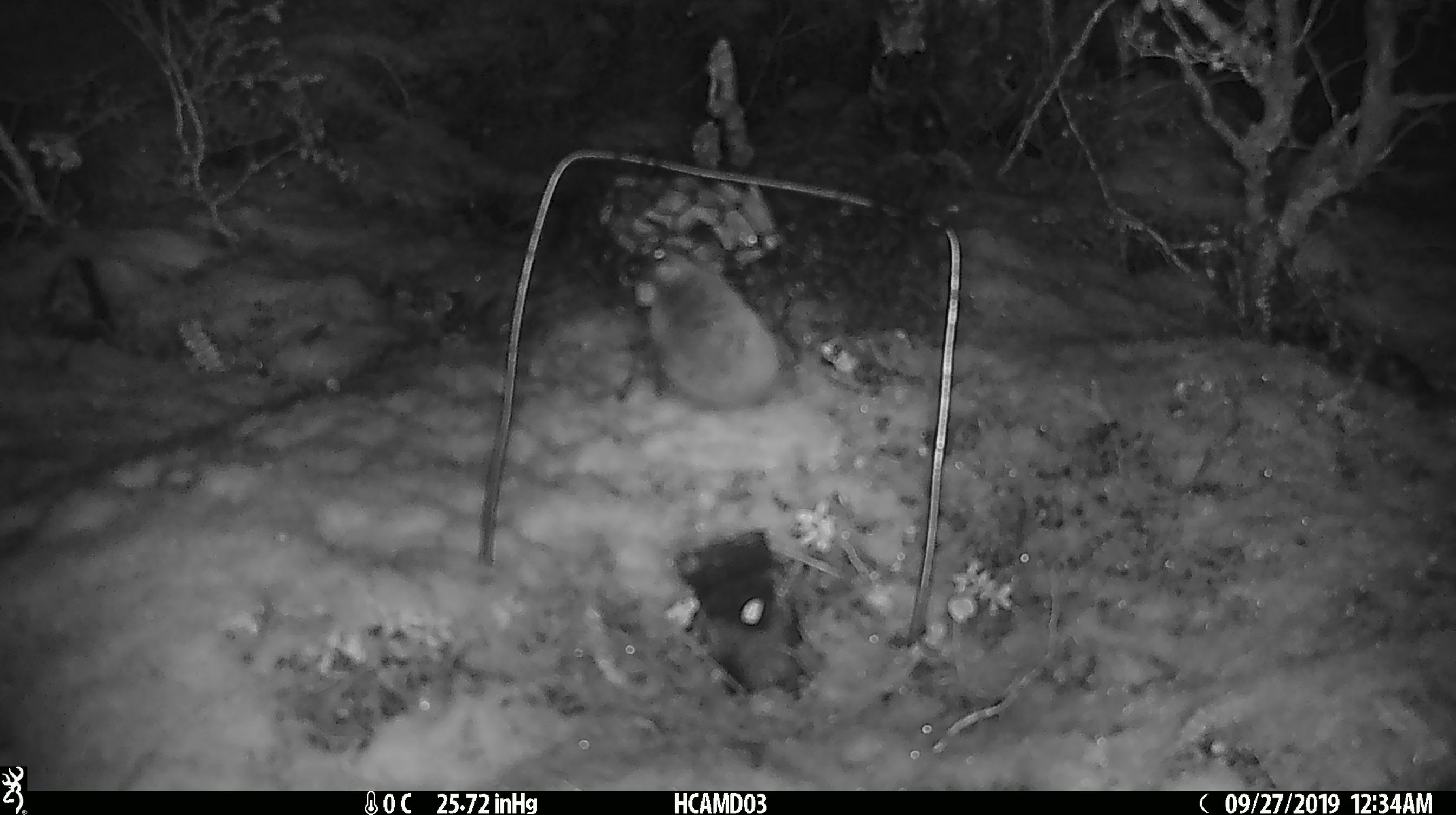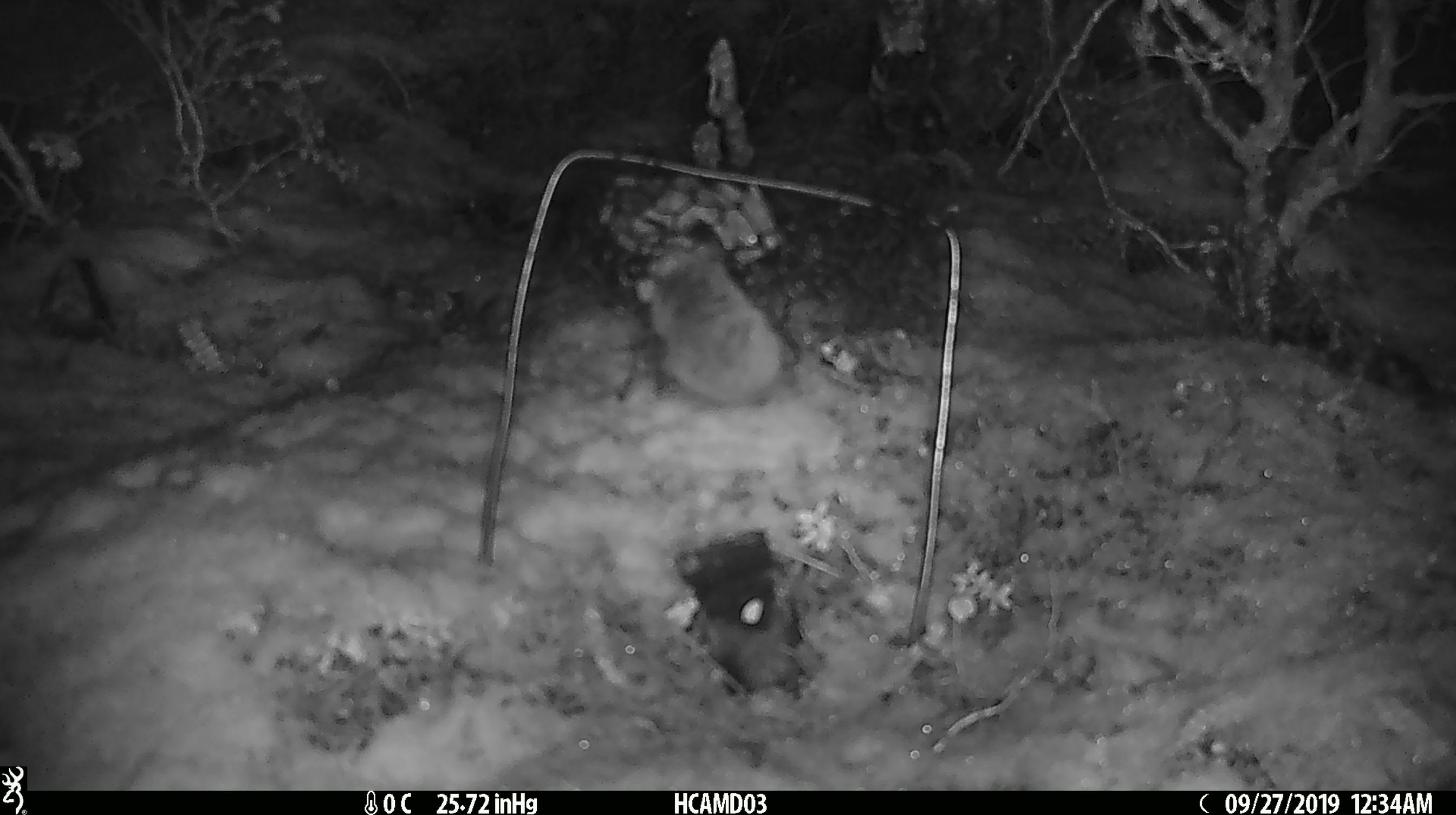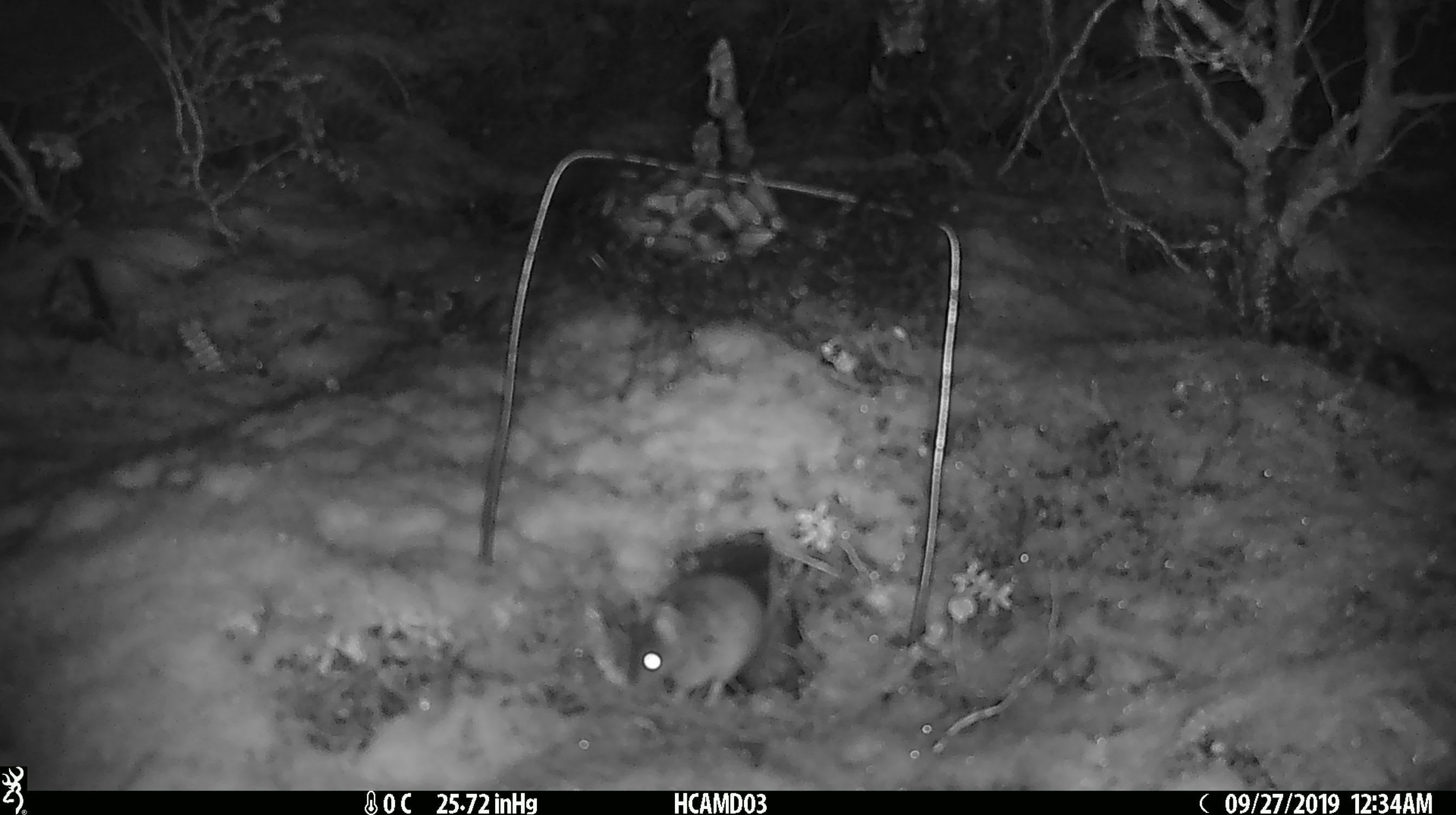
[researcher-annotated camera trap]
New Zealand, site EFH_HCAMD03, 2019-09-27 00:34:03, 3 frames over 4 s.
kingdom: Animalia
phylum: Chordata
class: Mammalia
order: Rodentia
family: Muridae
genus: Mus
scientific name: Mus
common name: mouse